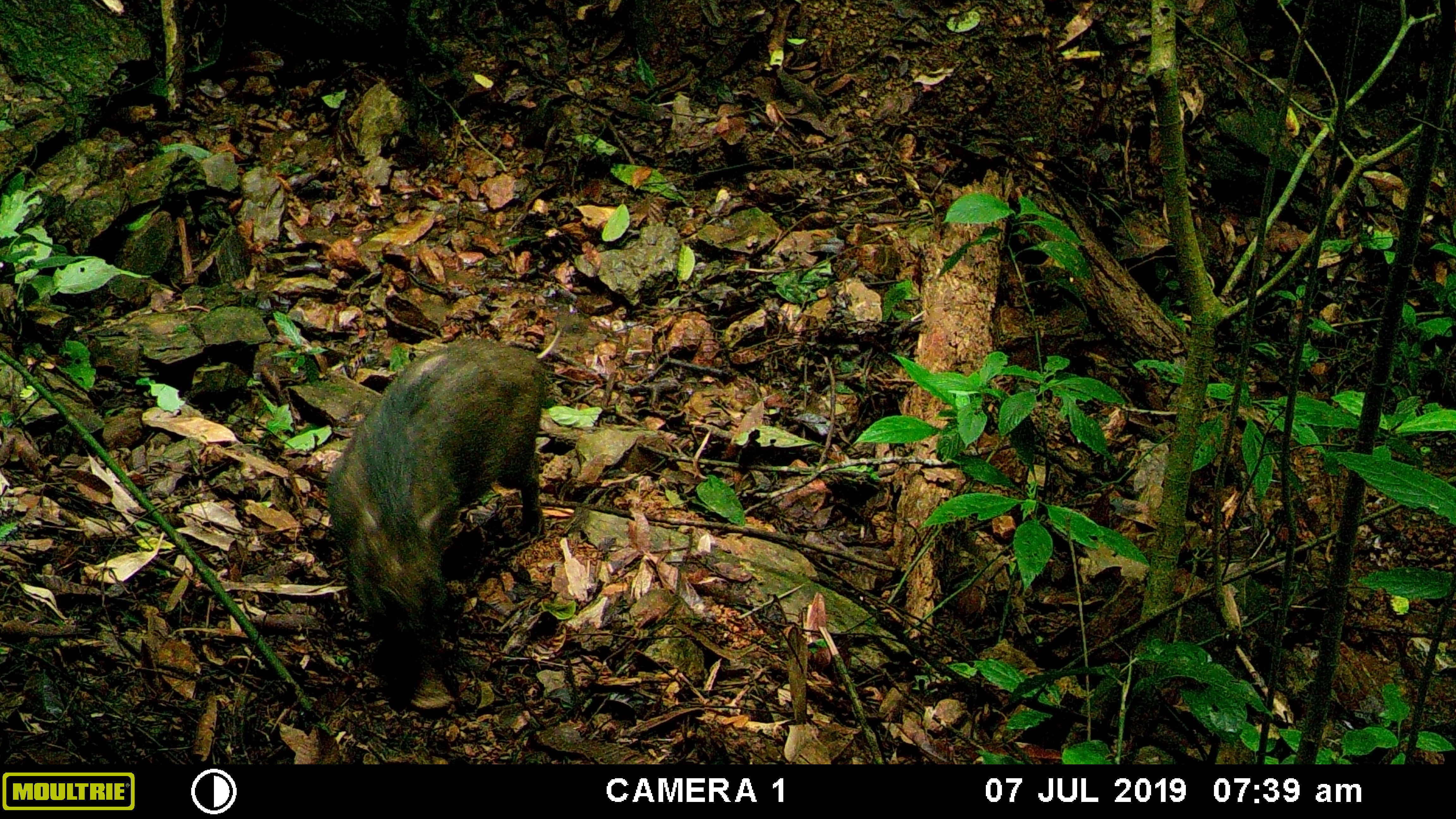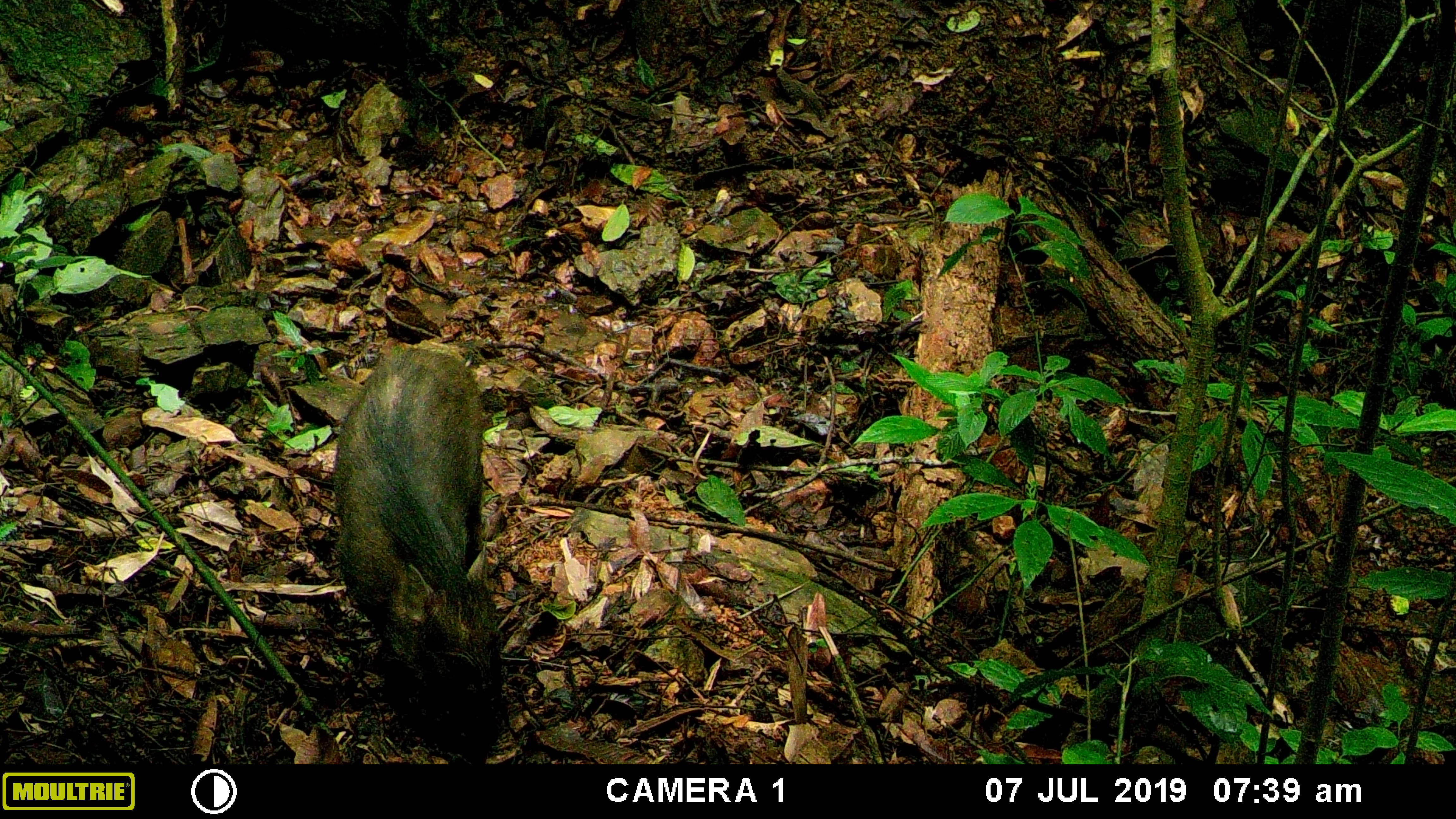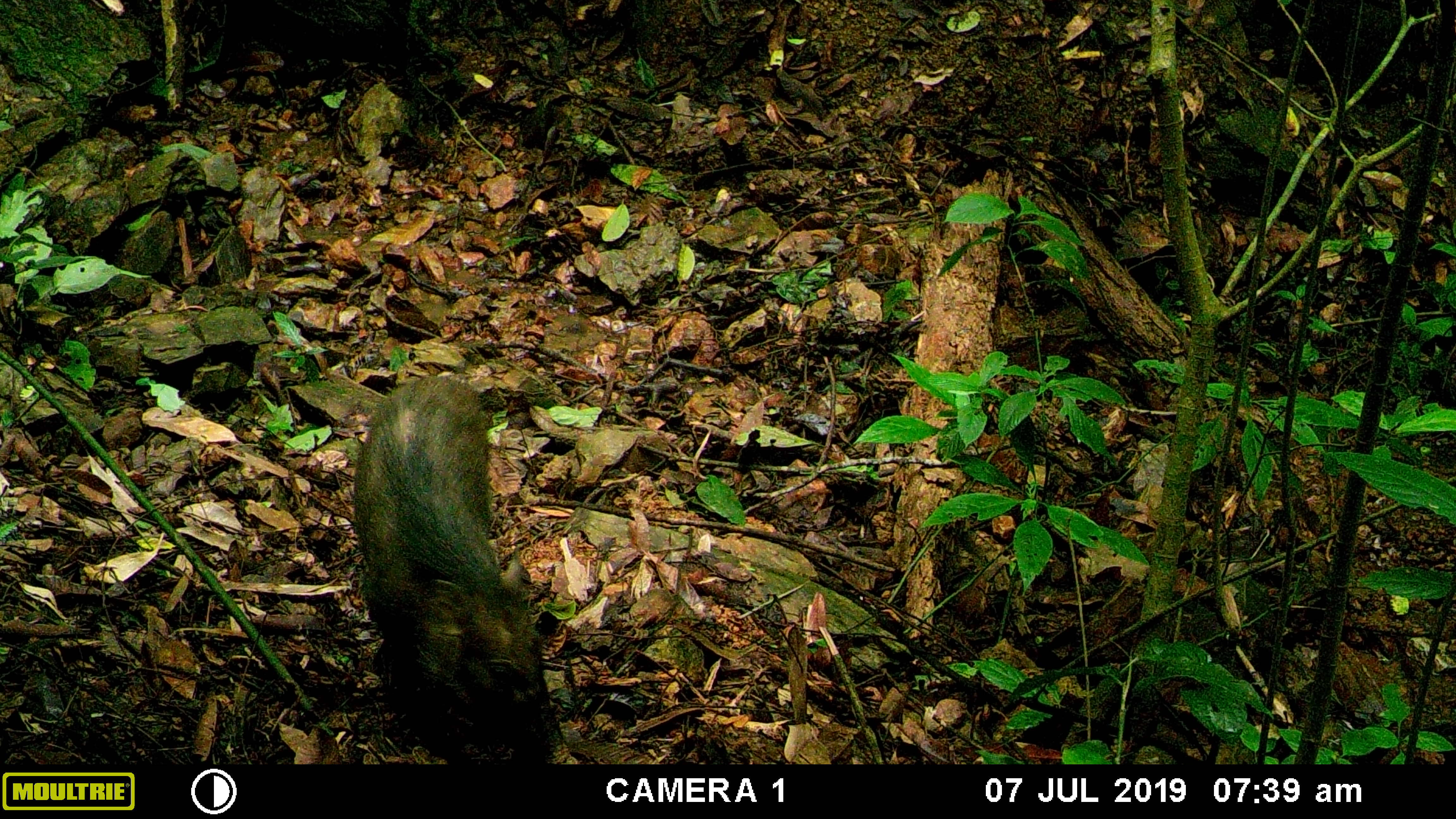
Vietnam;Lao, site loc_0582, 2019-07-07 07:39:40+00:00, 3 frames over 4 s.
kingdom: Animalia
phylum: Chordata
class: Mammalia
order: Artiodactyla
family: Suidae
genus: Sus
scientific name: Sus scrofa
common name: eurasian wild pig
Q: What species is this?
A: Eurasian wild pig (Sus scrofa).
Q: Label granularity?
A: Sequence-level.